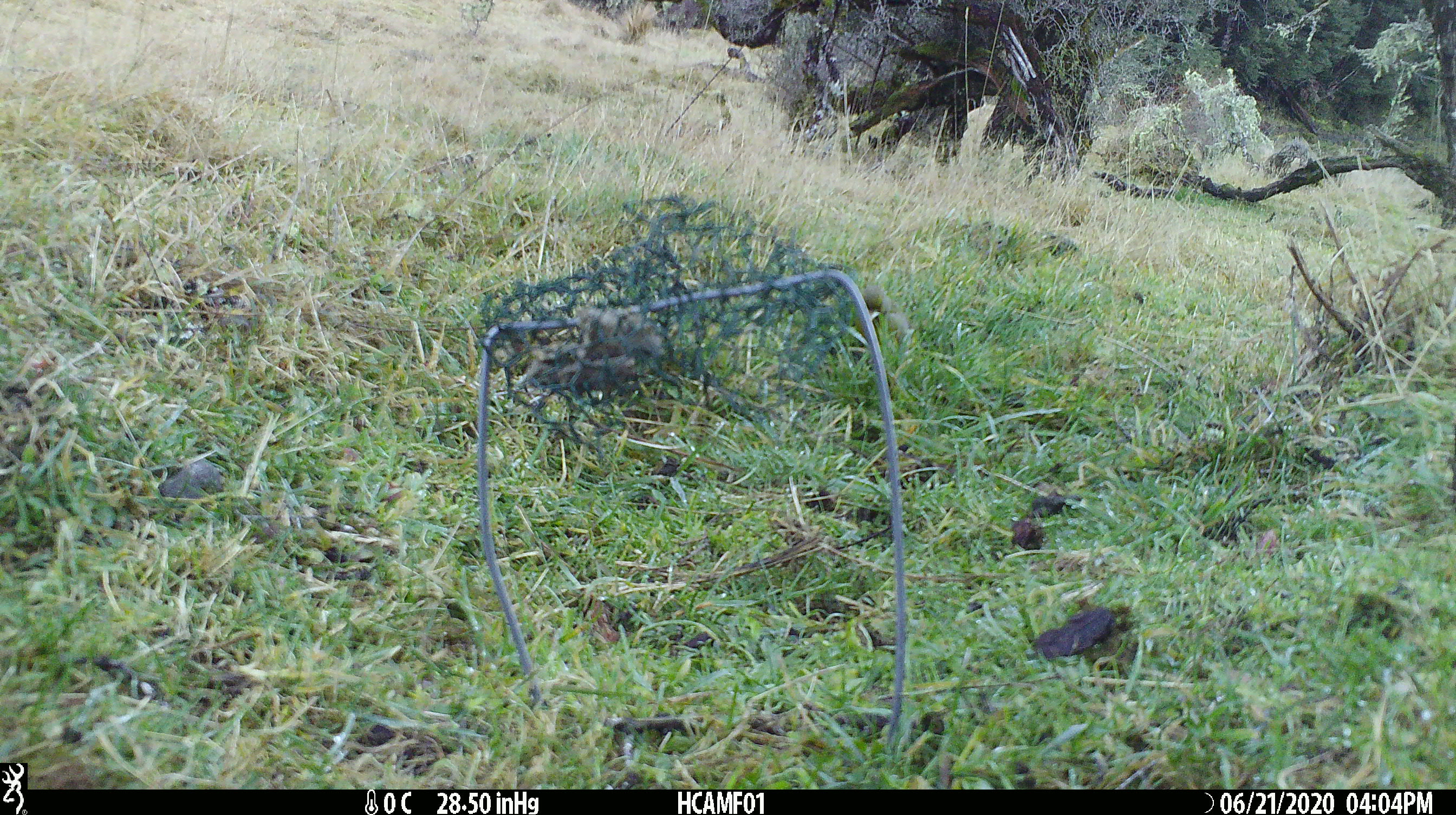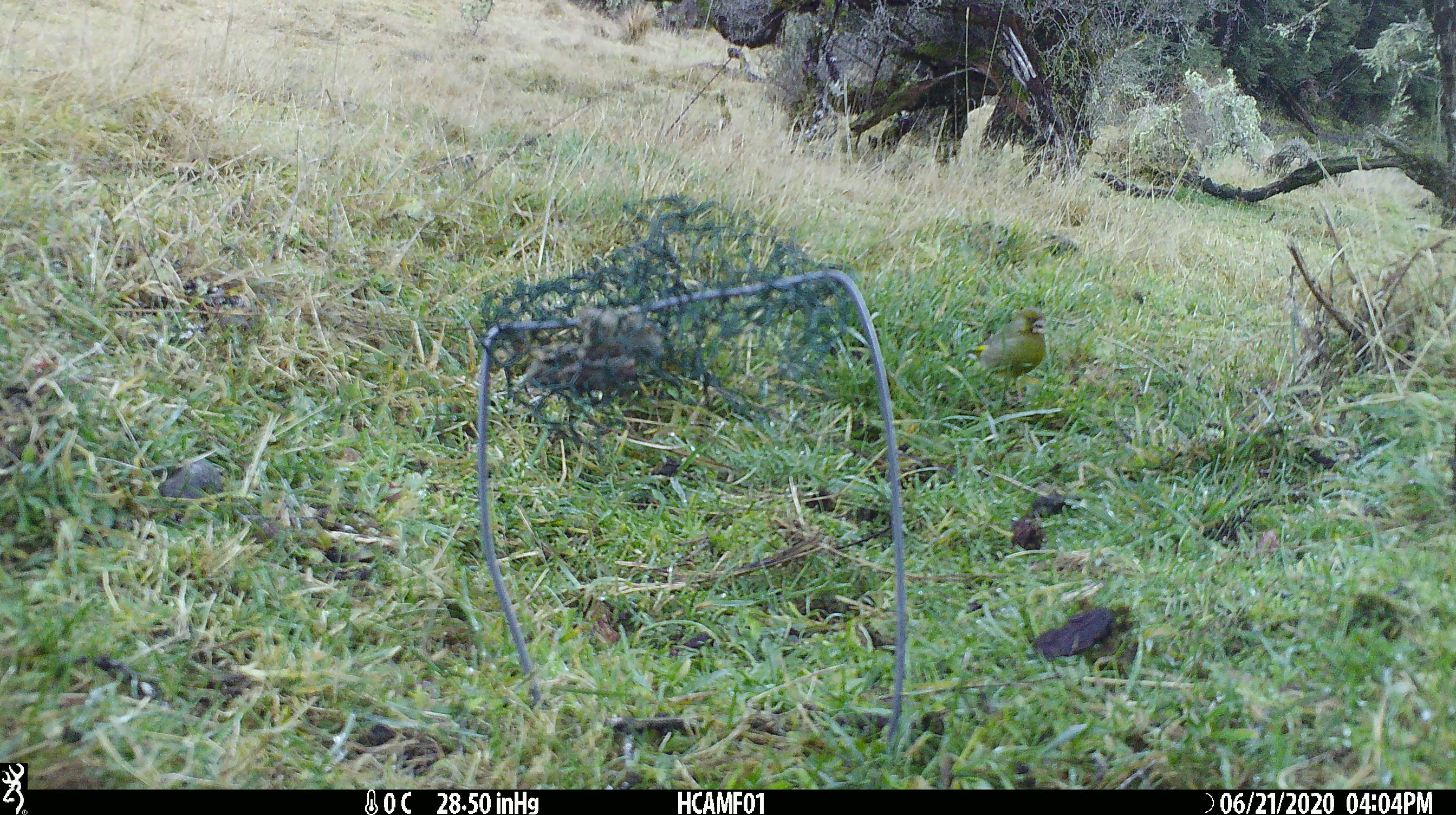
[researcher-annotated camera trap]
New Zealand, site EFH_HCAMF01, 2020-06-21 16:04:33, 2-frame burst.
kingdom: Animalia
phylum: Chordata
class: Aves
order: Passeriformes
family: Fringillidae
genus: Chloris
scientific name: Chloris chloris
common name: greenfinch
Greenfinch (Chloris chloris).